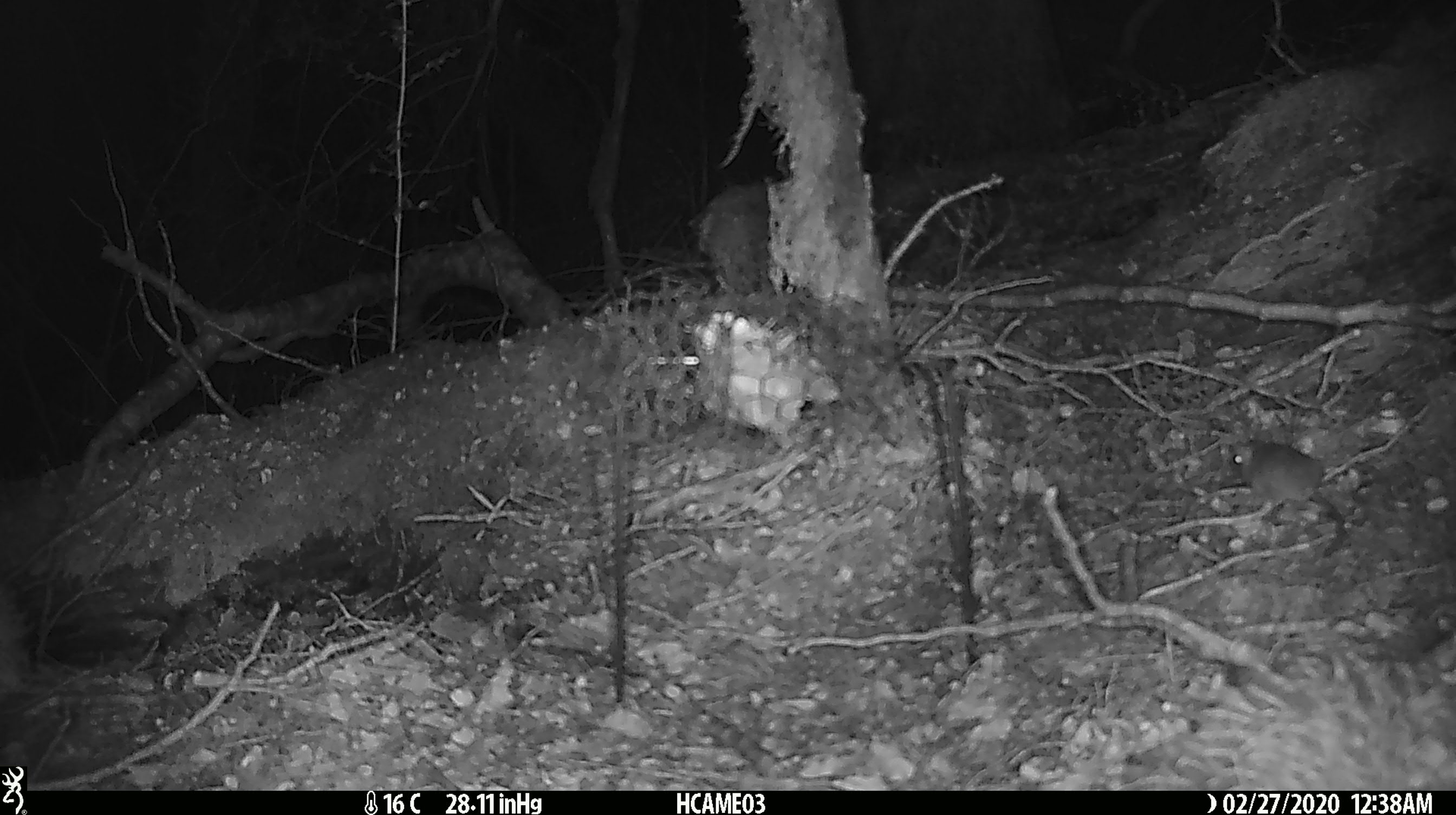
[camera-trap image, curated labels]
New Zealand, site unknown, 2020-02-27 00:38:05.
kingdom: Animalia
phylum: Chordata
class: Mammalia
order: Rodentia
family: Muridae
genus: Mus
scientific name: Mus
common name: mouse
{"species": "mouse (Mus)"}